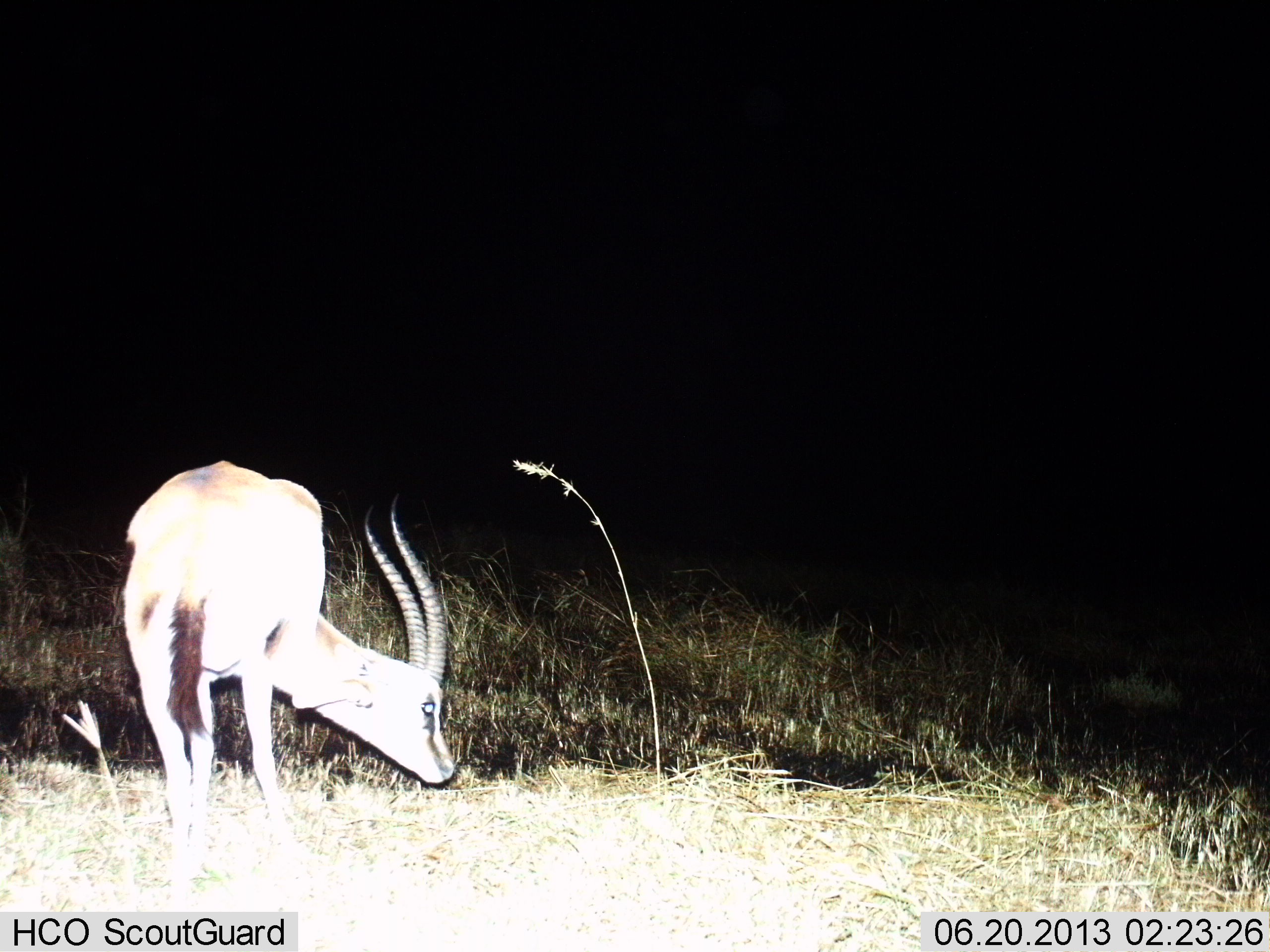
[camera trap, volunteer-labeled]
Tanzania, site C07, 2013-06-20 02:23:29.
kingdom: Animalia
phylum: Chordata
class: Mammalia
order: Artiodactyla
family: Bovidae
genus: Eudorcas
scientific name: Eudorcas thomsonii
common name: thomson's gazelle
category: gazellethomsons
Gazellethomsons (thomson's gazelle) (Eudorcas thomsonii), count 1. Behavior (volunteer vote fractions): standing 70%, resting 0%, moving 0%, interacting 0%. Young present (vote fraction): 0%. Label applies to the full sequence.